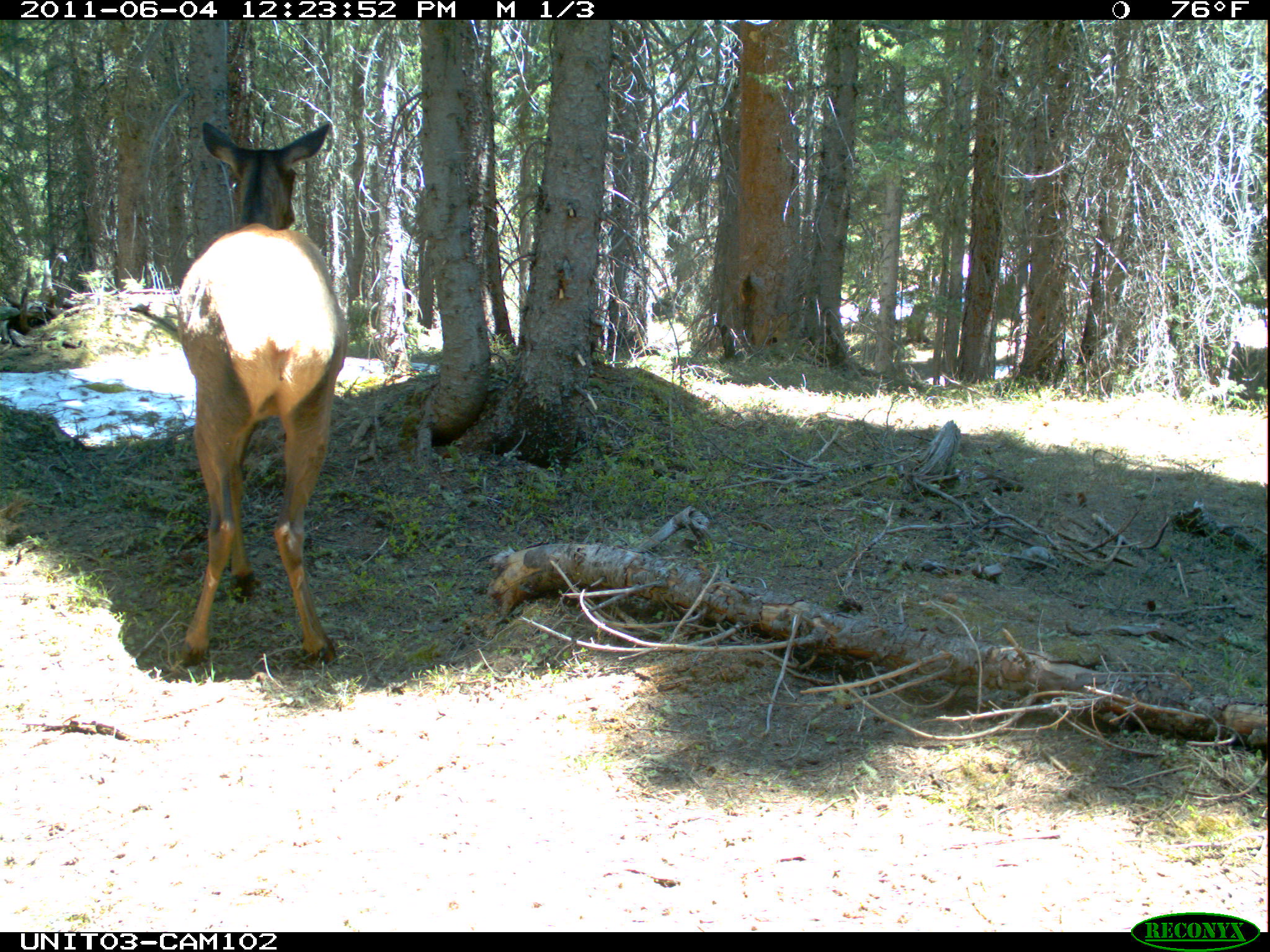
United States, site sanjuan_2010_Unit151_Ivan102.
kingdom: Animalia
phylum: Chordata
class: Mammalia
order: Artiodactyla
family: Cervidae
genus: Cervus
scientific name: Cervus elaphus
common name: red deer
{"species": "Cervus elaphus (red deer)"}